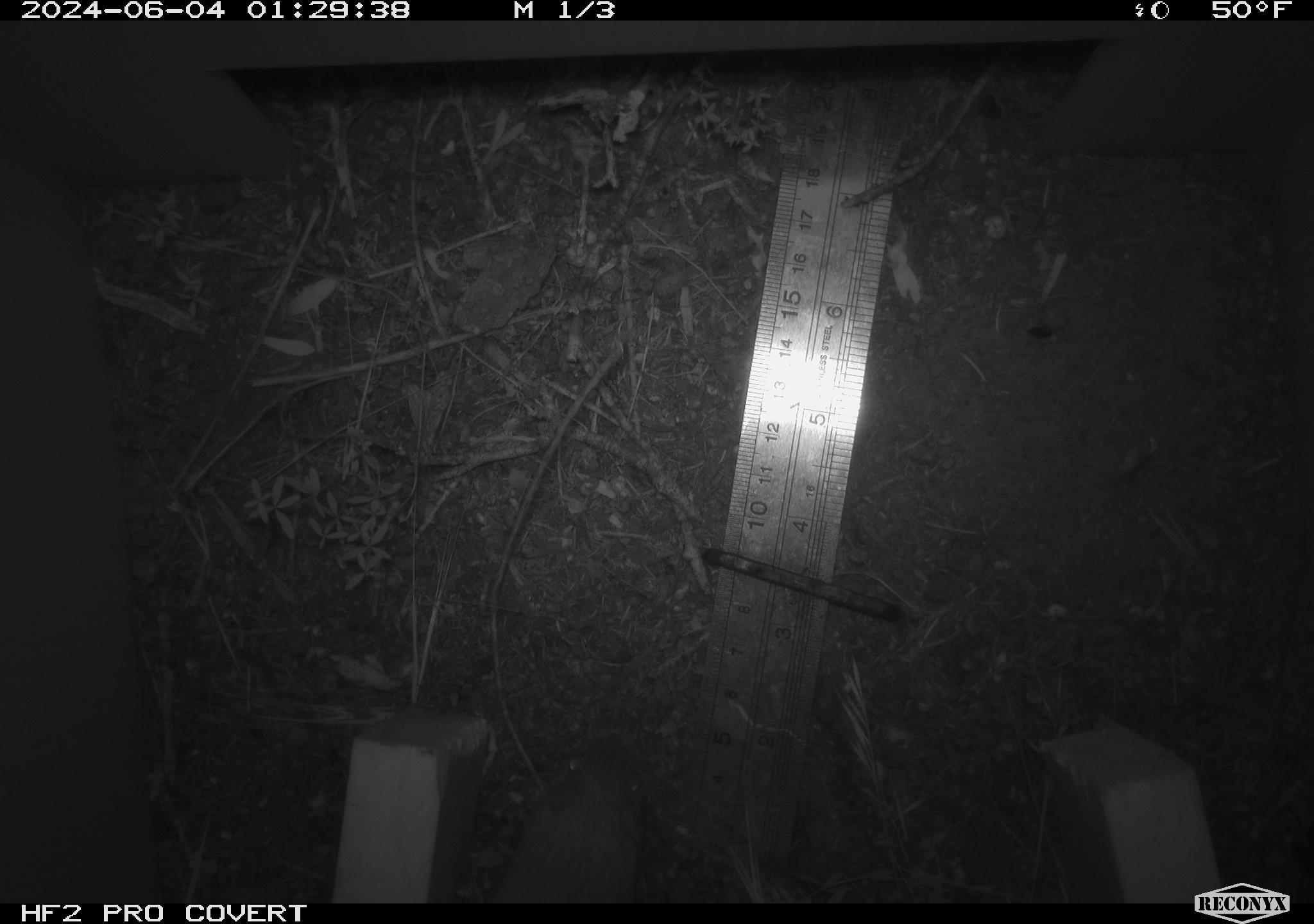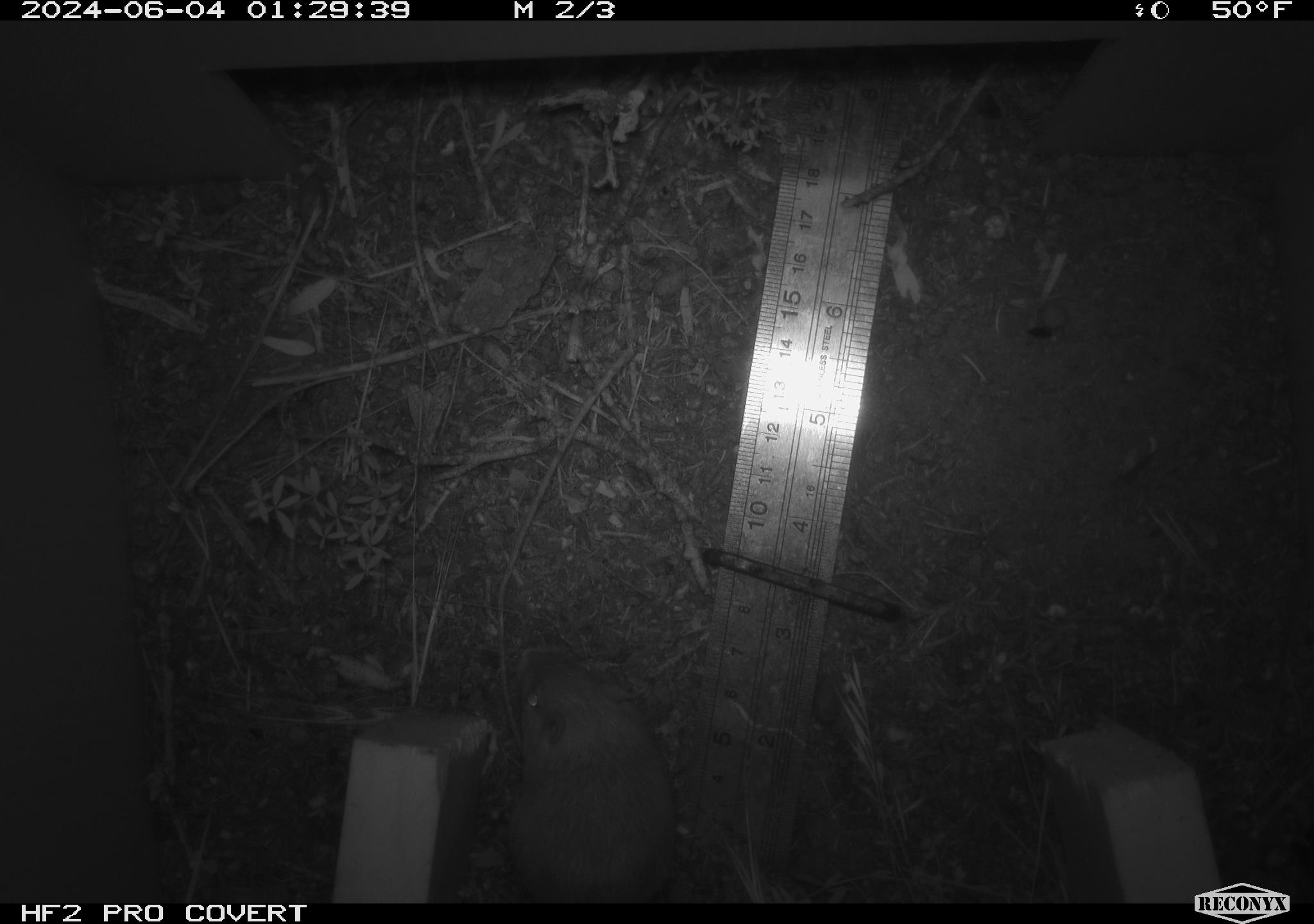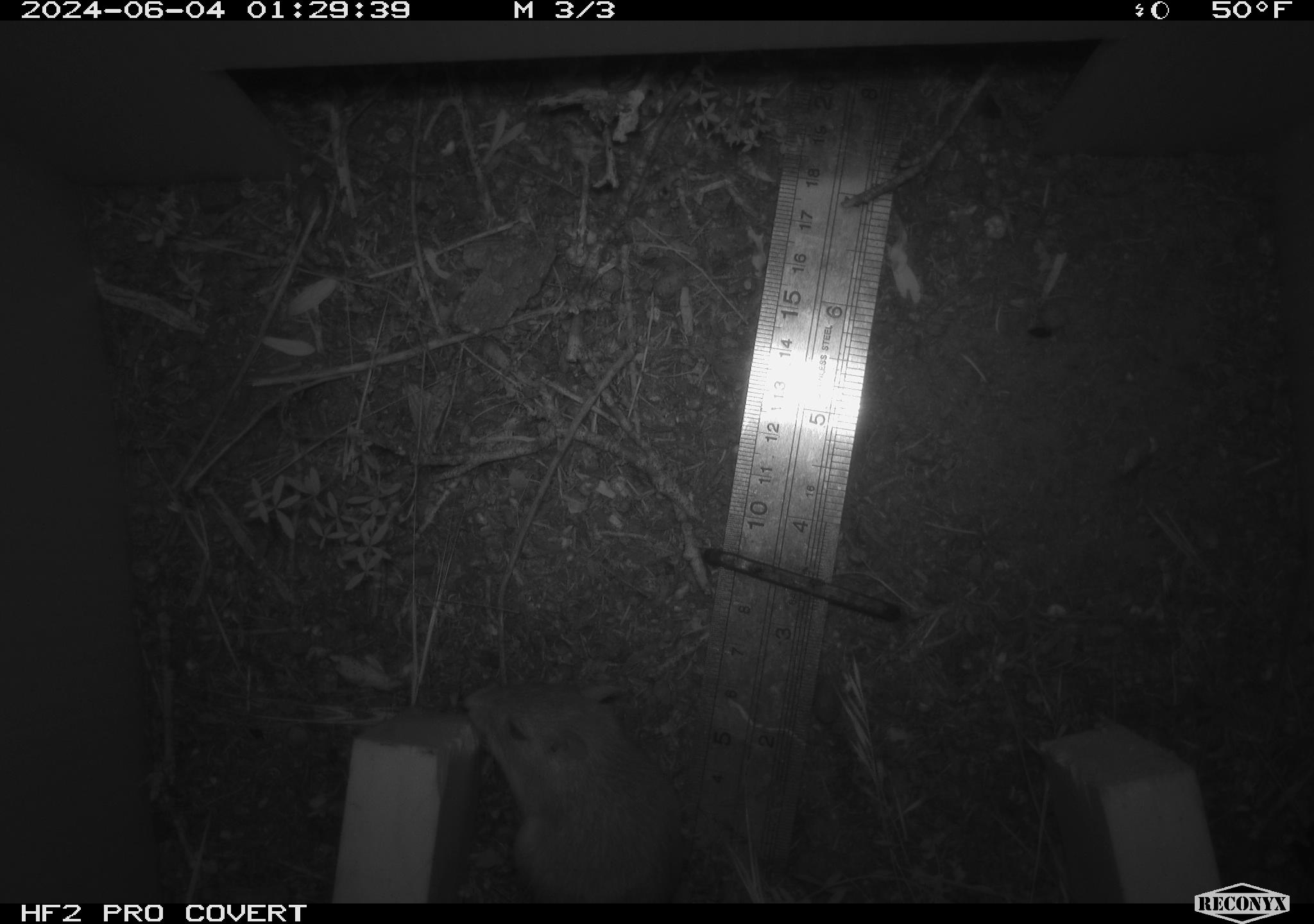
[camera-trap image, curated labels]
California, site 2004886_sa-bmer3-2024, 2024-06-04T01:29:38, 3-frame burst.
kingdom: Animalia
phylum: Chordata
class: Mammalia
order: Rodentia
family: Heteromyidae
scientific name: Heteromyidae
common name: kangaroo rats and pocket mice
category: heteromyidae family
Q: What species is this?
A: Heteromyidae family (kangaroo rats and pocket mice) (Heteromyidae).